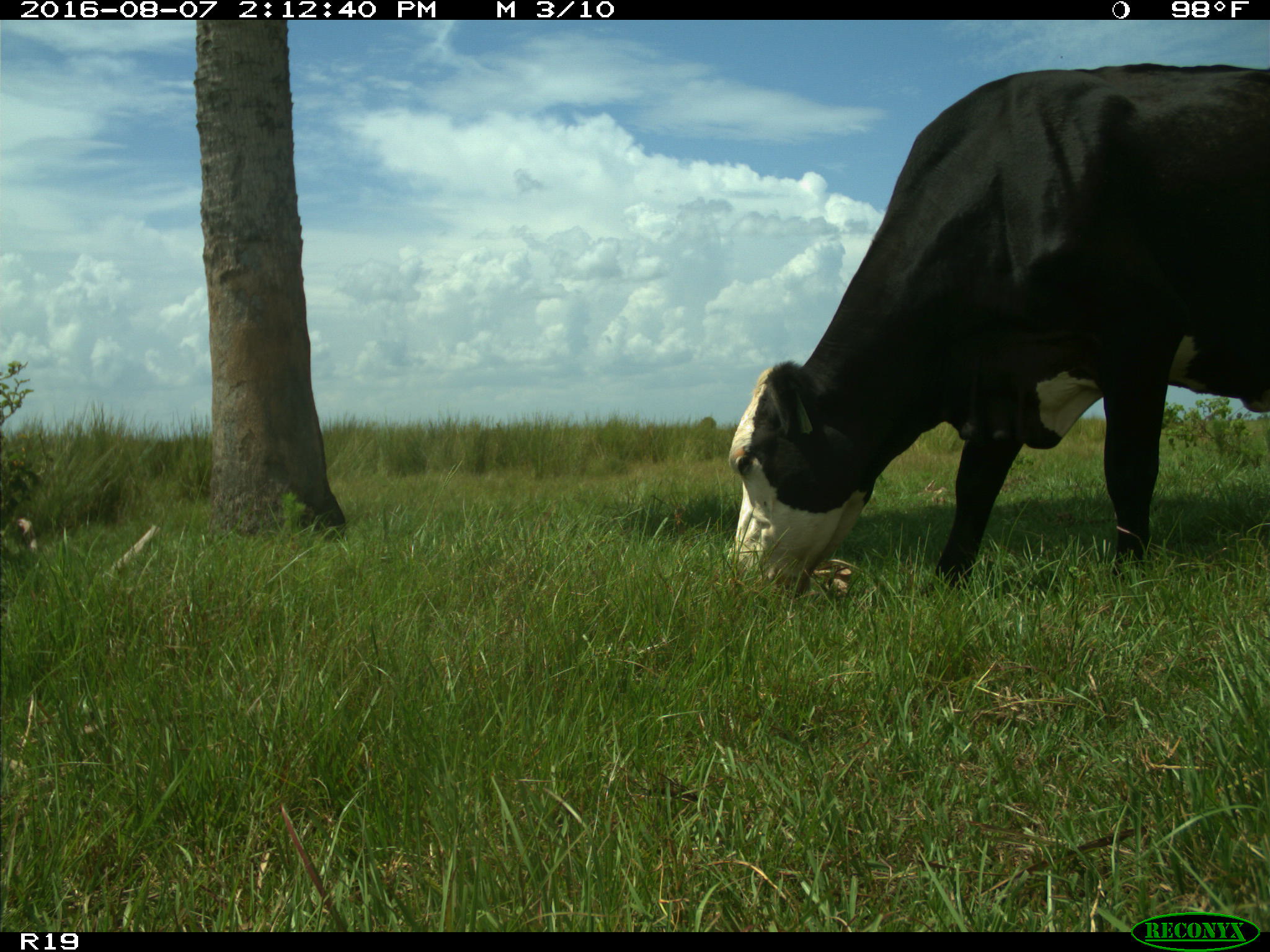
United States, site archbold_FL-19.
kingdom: Animalia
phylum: Chordata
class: Mammalia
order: Artiodactyla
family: Bovidae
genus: Bos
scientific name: Bos taurus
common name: domestic cow